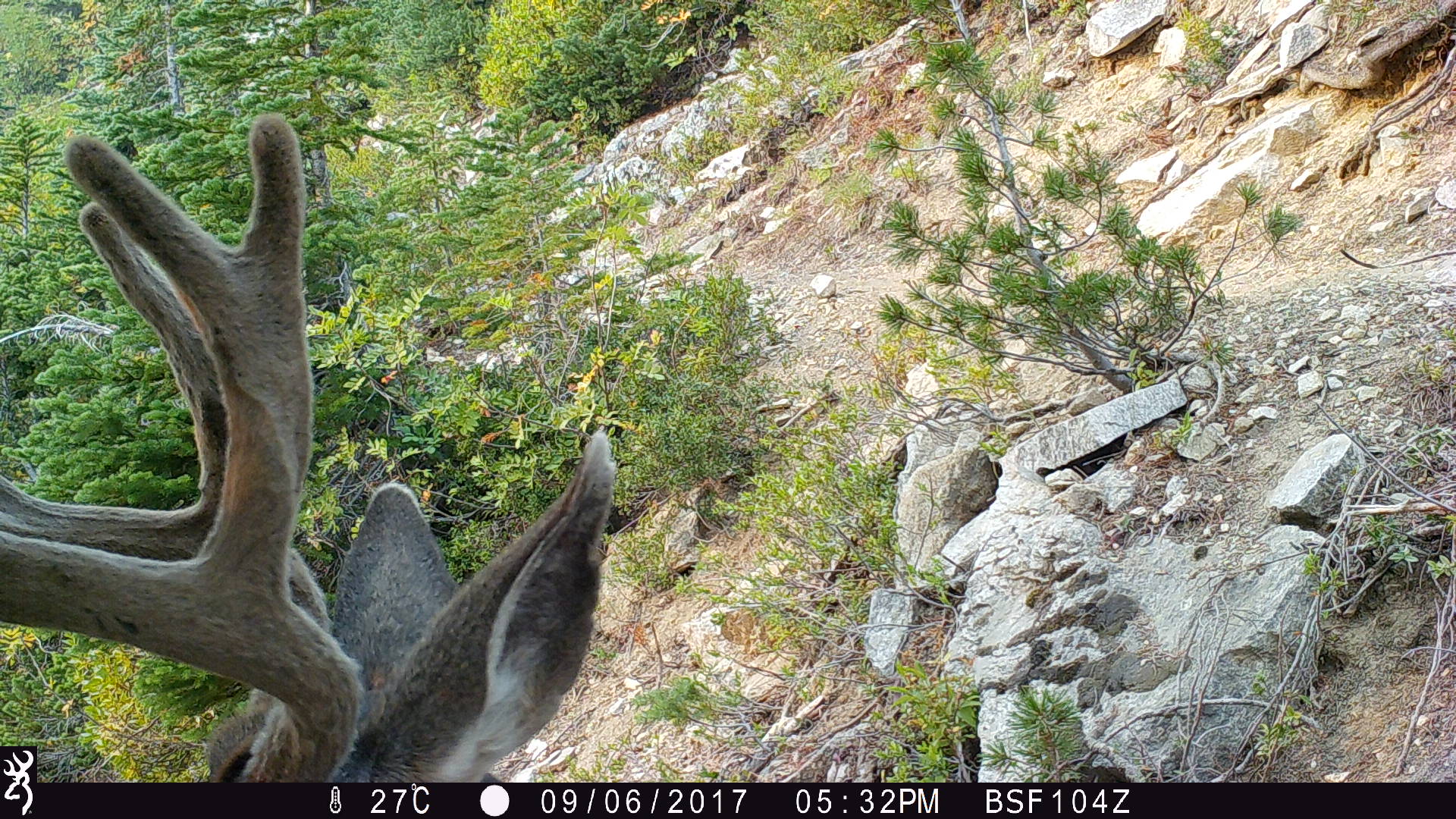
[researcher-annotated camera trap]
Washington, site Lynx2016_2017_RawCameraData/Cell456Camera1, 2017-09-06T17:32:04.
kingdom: Animalia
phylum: Chordata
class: Mammalia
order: Artiodactyla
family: Cervidae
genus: Odocoileus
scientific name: Odocoileus hemionus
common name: mule deer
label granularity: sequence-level